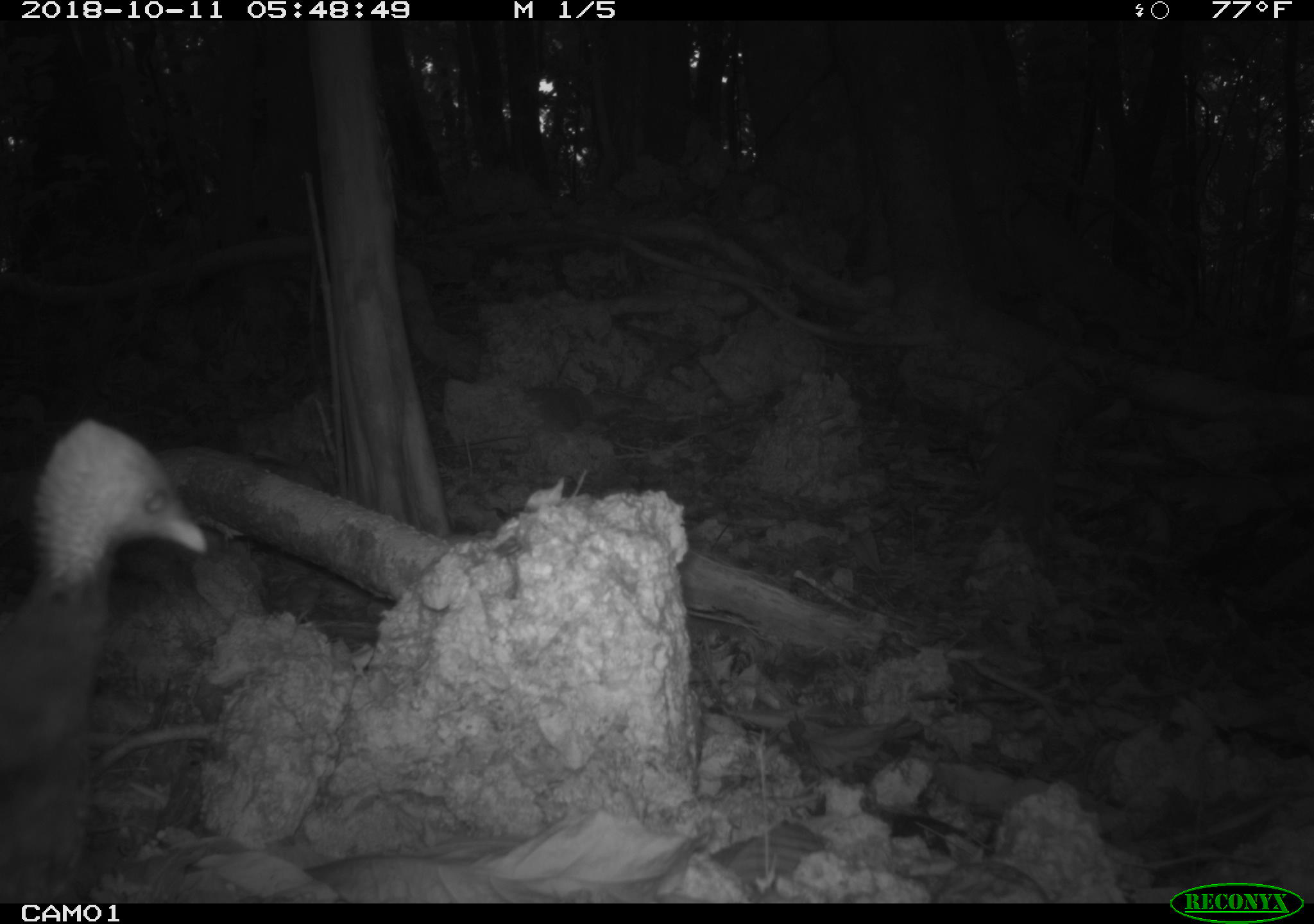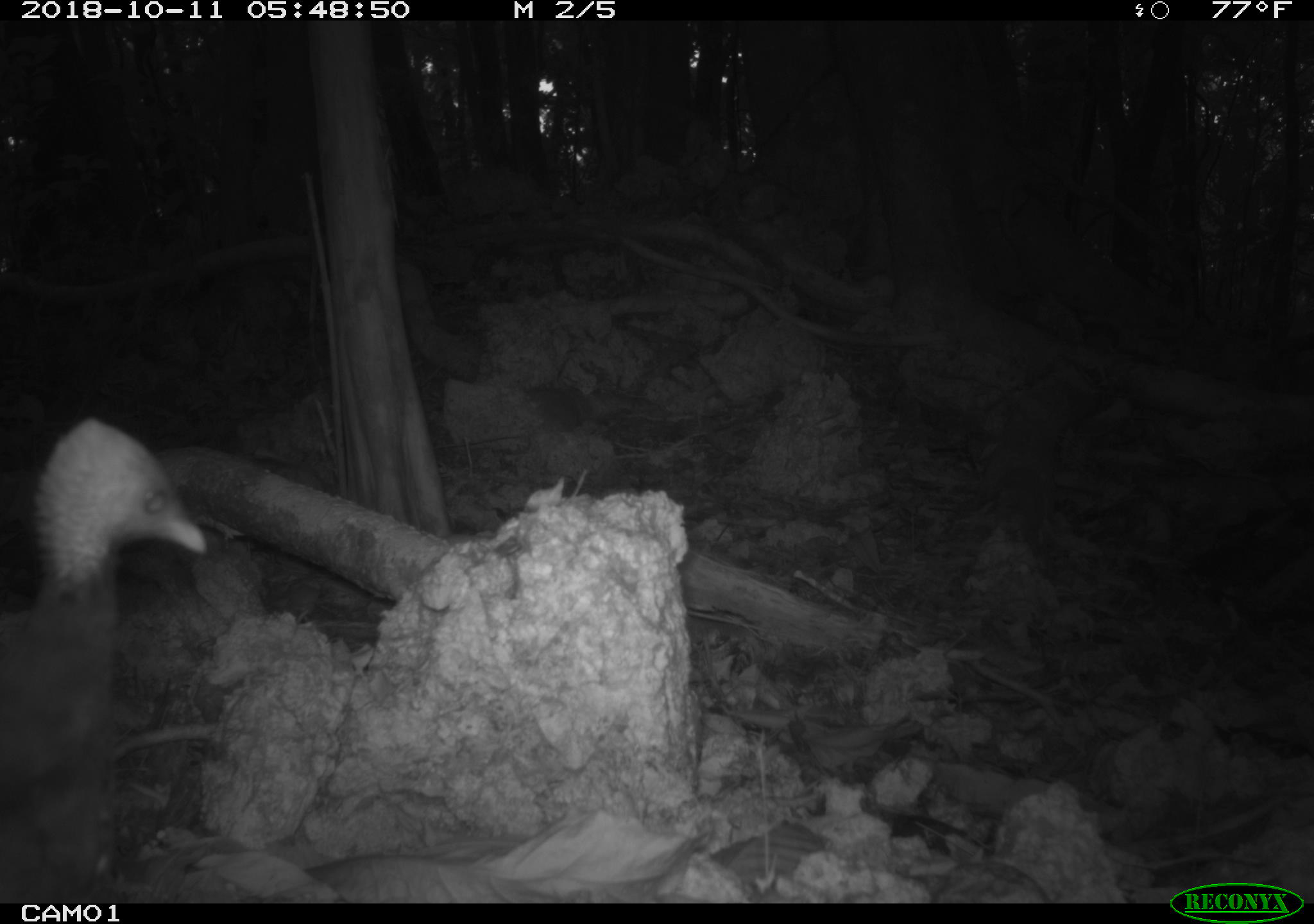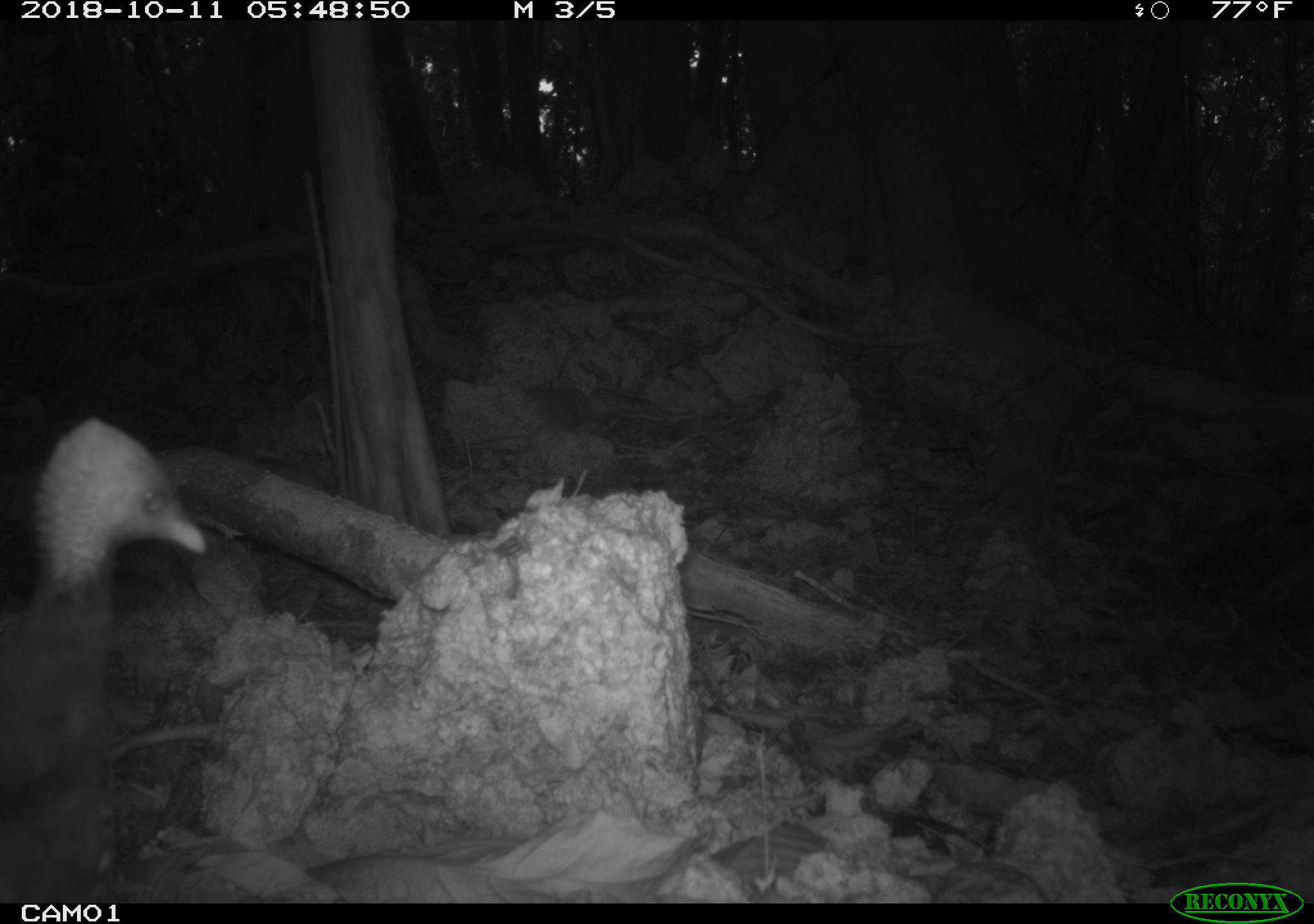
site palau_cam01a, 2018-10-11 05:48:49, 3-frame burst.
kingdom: Animalia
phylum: Chordata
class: Aves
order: Galliformes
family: Megapodiidae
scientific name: Megapodiidae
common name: megapode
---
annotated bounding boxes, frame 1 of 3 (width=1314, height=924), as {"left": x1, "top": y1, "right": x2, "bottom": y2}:
megapode: {"left": 1, "top": 416, "right": 228, "bottom": 893}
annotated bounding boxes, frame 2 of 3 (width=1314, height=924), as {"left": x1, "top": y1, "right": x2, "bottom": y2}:
megapode: {"left": 0, "top": 411, "right": 207, "bottom": 900}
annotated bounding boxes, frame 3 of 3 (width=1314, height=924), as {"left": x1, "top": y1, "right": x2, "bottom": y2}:
megapode: {"left": 0, "top": 416, "right": 207, "bottom": 900}